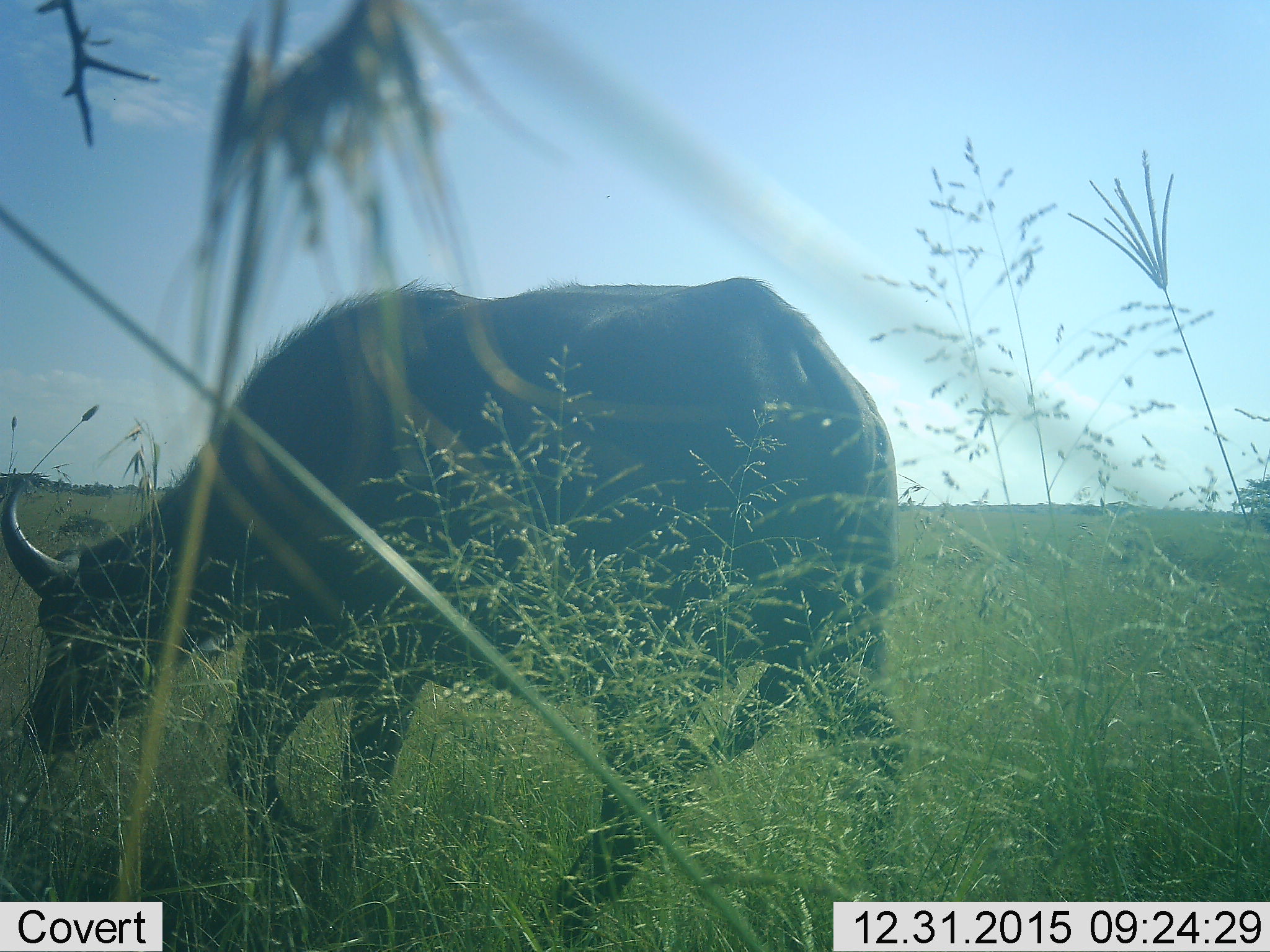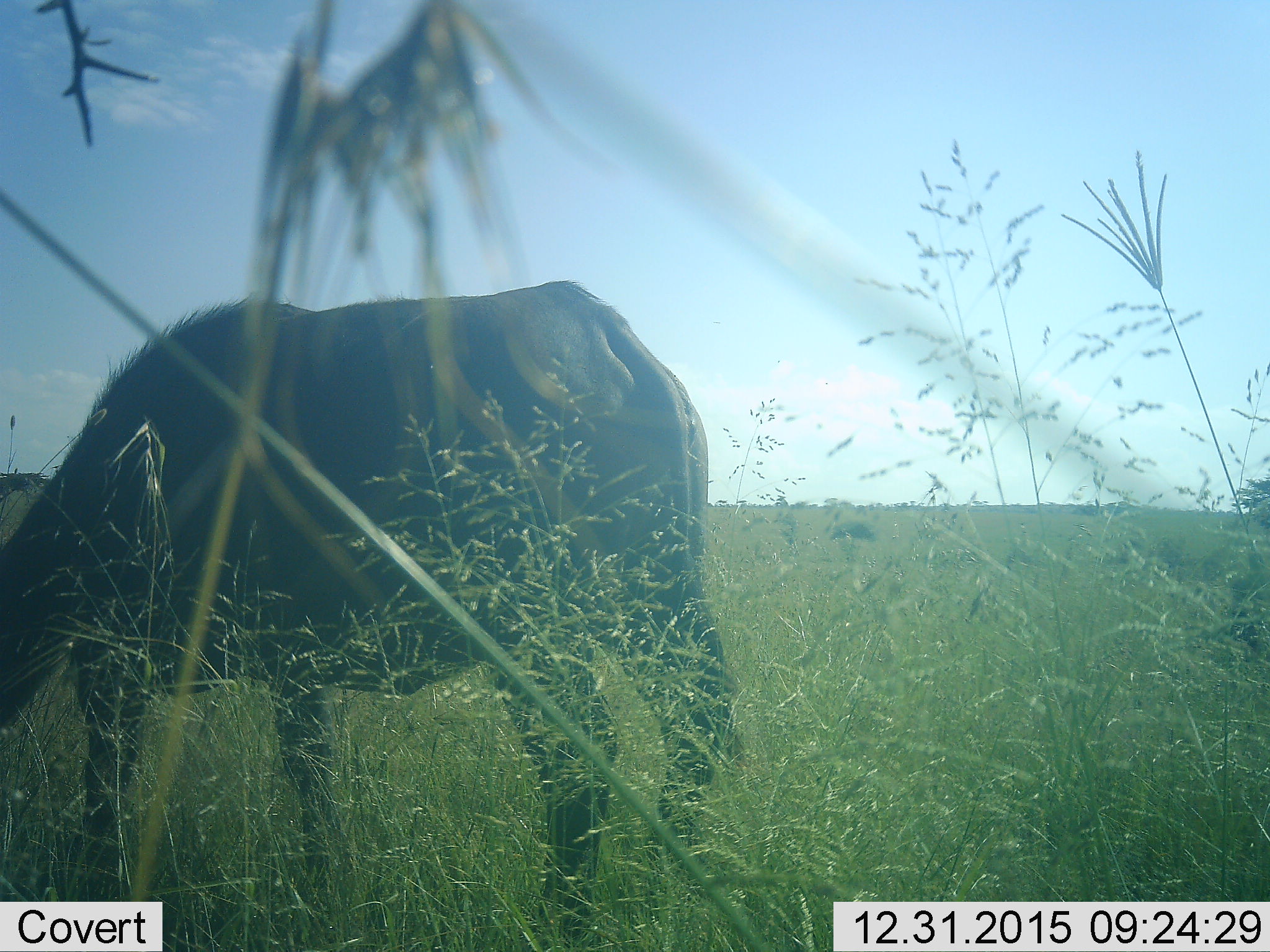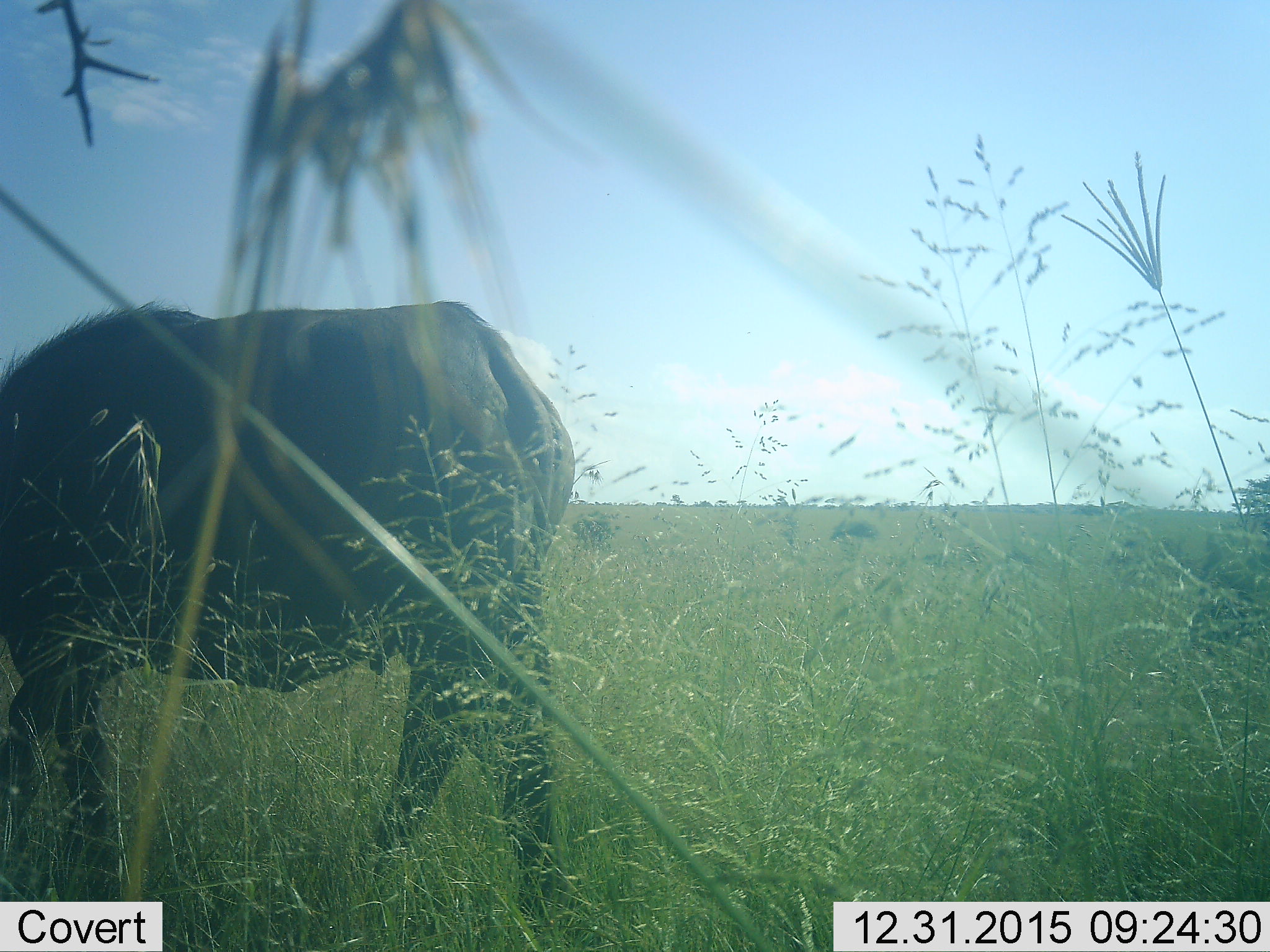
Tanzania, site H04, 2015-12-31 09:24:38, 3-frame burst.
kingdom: Animalia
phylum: Chordata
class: Mammalia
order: Artiodactyla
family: Bovidae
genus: Syncerus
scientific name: Syncerus caffer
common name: cape buffalo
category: buffalo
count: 1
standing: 20%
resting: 10%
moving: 70%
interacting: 0%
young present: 0%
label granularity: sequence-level